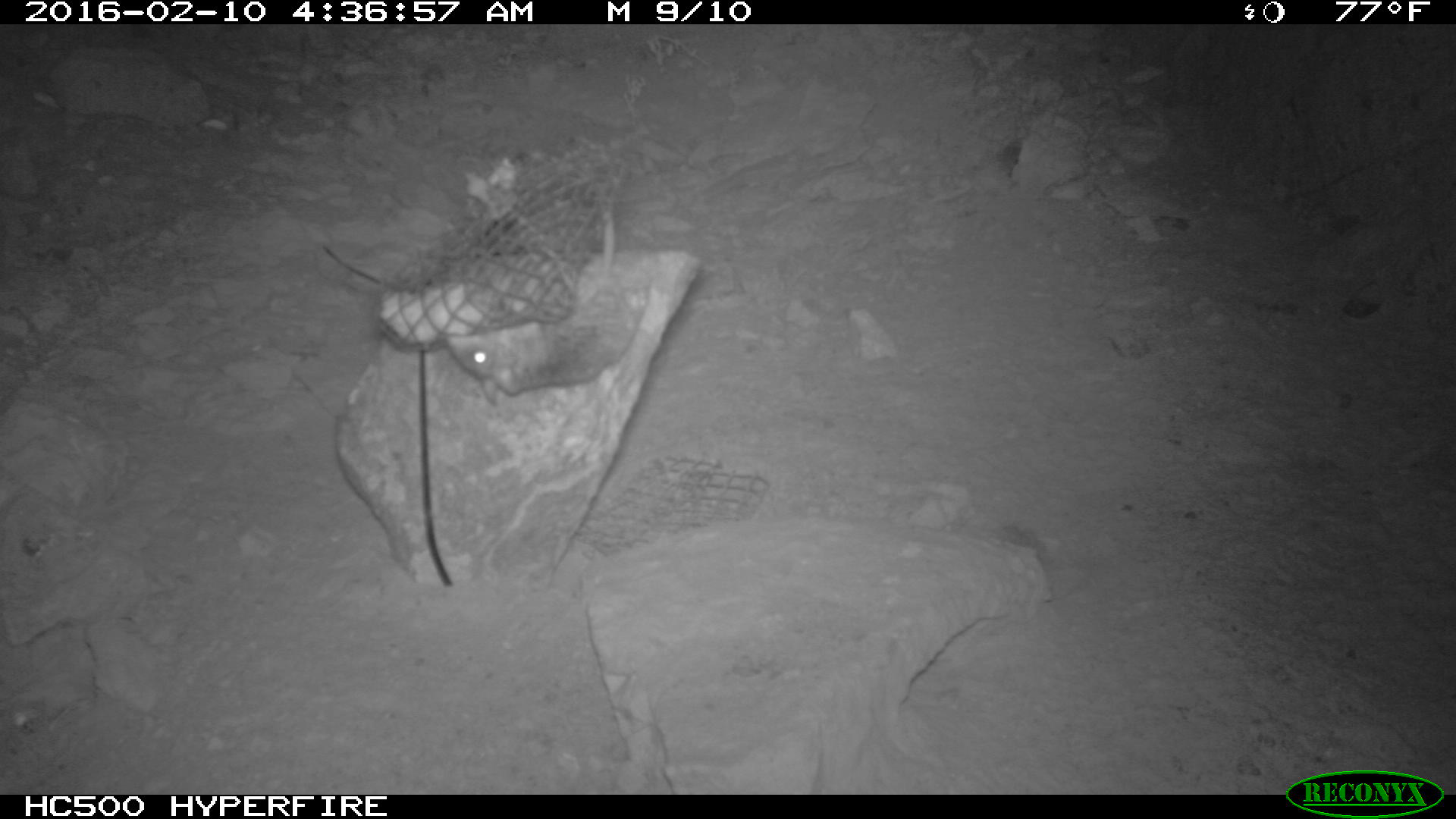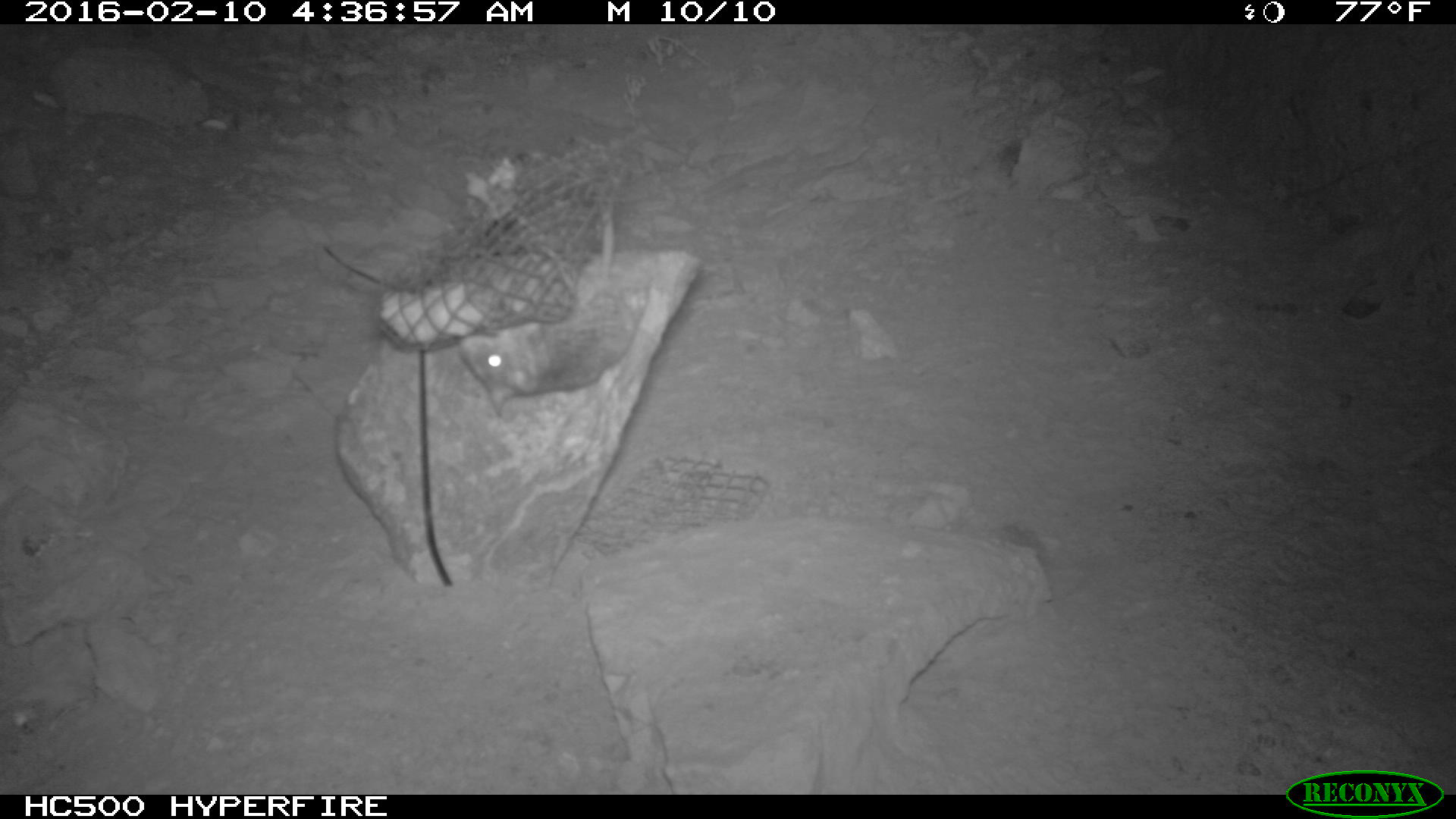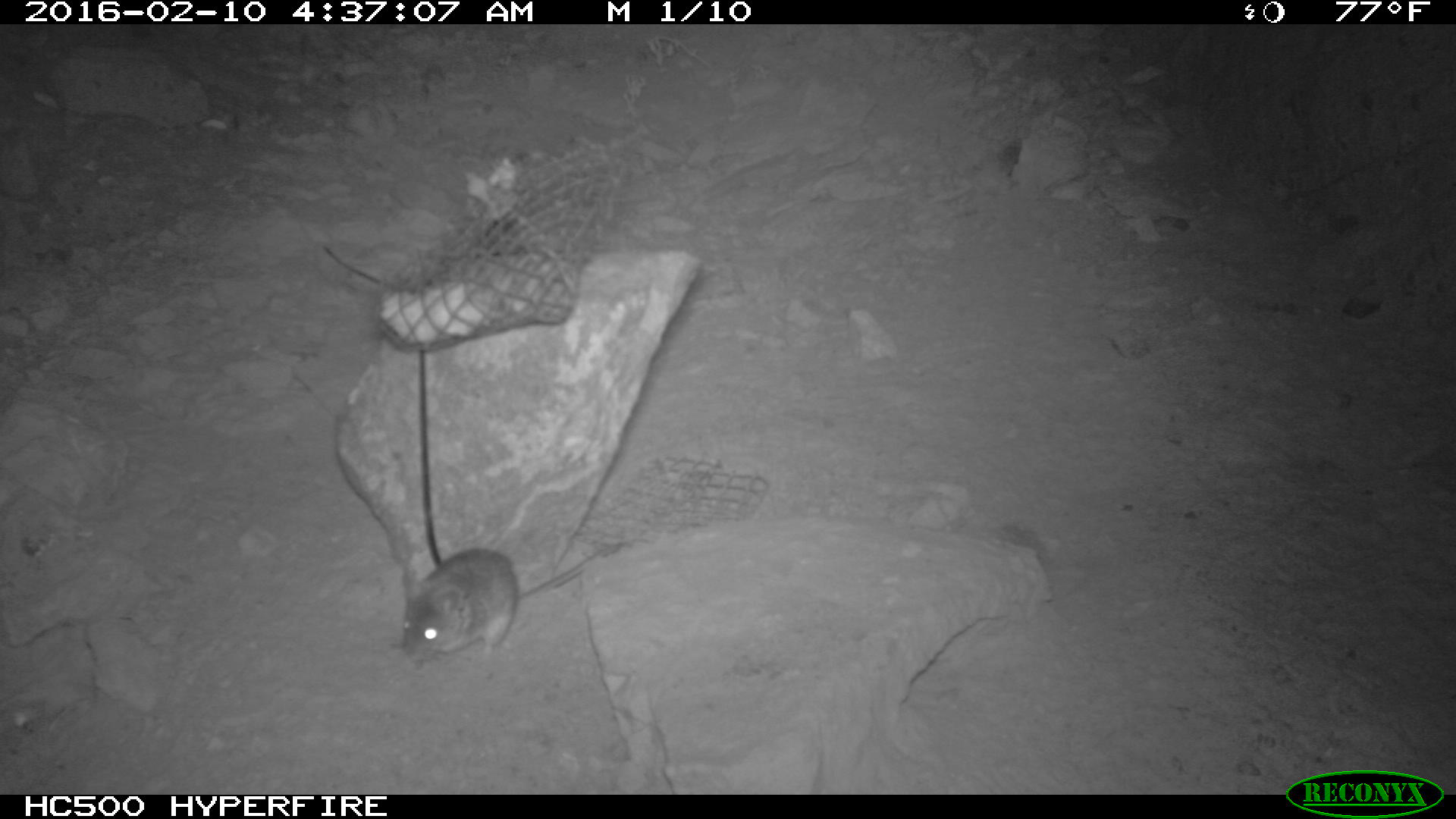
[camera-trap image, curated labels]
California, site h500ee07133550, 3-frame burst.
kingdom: Animalia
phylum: Chordata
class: Mammalia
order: Rodentia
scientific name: Rodentia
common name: rodent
Rodent (Rodentia).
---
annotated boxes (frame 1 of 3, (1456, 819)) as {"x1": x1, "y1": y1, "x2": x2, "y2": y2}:
rodent: {"x1": 449, "y1": 190, "x2": 645, "y2": 406}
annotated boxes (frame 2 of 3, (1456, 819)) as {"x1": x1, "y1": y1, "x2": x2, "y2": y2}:
rodent: {"x1": 460, "y1": 211, "x2": 648, "y2": 419}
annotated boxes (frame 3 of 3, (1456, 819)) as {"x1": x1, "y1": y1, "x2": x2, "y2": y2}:
rodent: {"x1": 396, "y1": 541, "x2": 621, "y2": 666}